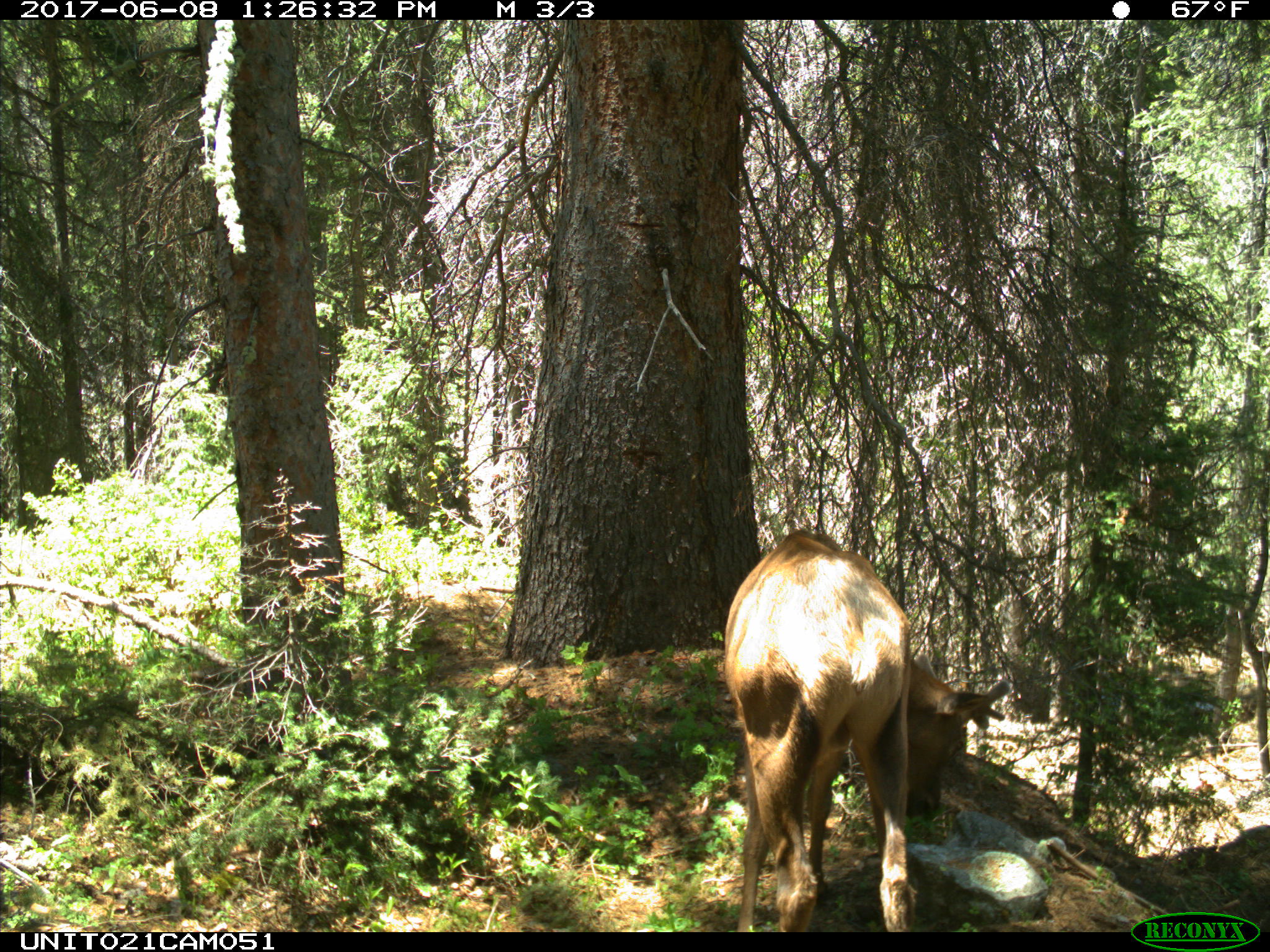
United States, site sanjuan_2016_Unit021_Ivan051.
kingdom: Animalia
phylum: Chordata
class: Mammalia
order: Artiodactyla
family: Cervidae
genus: Cervus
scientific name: Cervus elaphus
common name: red deer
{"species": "Cervus elaphus (red deer)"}